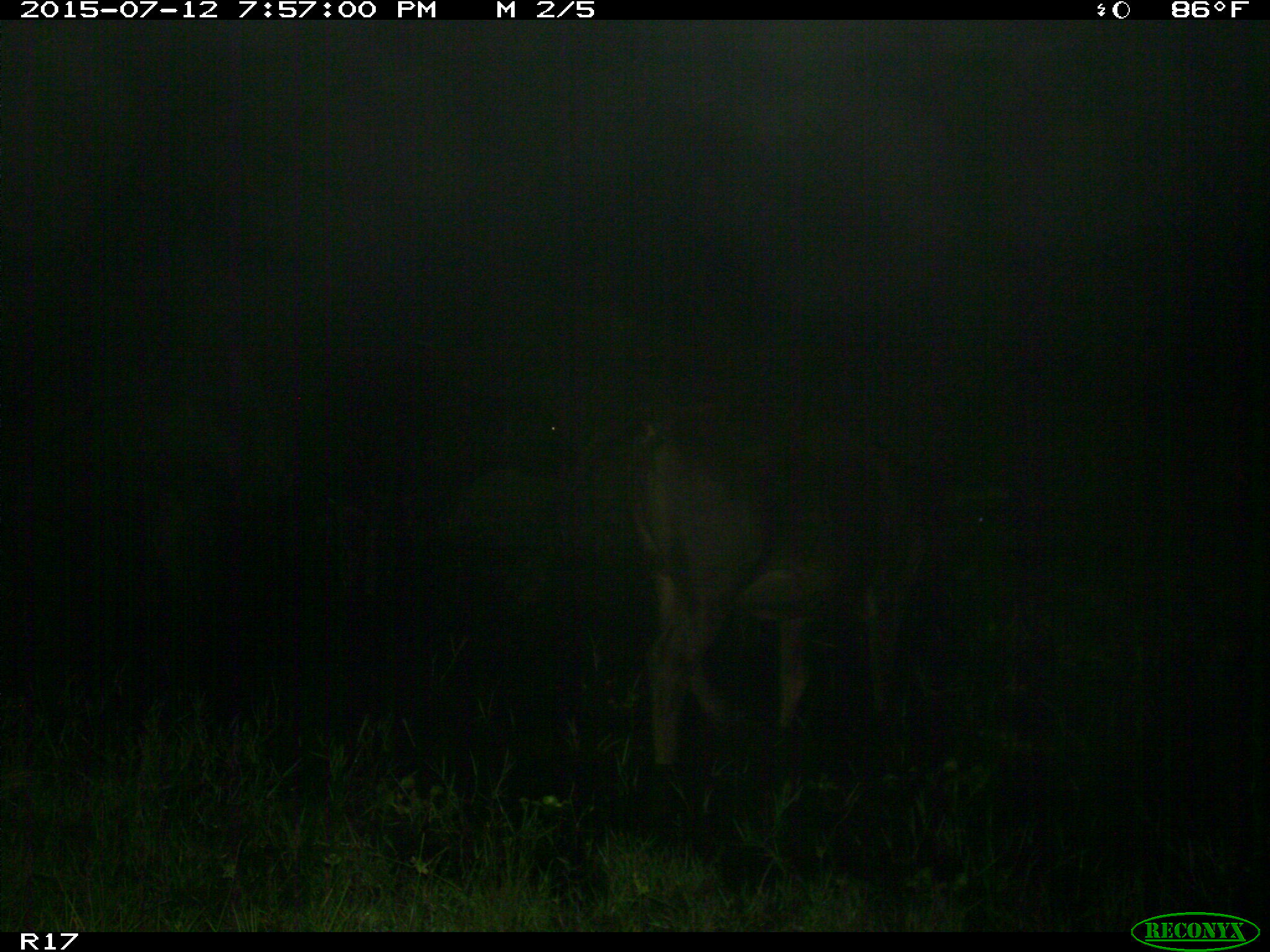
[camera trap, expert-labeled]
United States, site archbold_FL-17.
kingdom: Animalia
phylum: Chordata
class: Mammalia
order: Artiodactyla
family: Bovidae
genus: Bos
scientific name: Bos taurus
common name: domestic cow